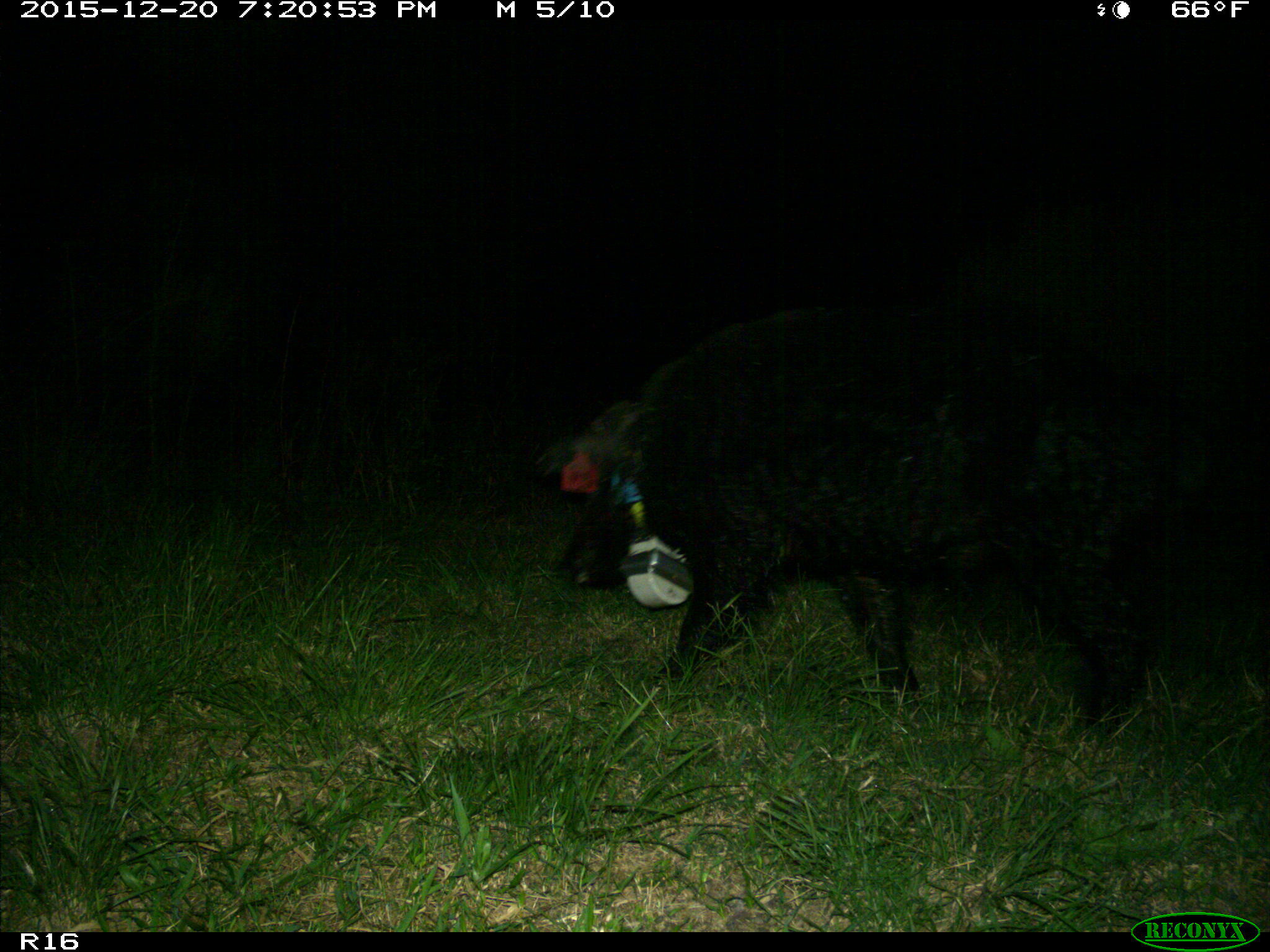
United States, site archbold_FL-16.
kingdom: Animalia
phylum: Chordata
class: Mammalia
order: Artiodactyla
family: Suidae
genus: Sus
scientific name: Sus scrofa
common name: wild boar